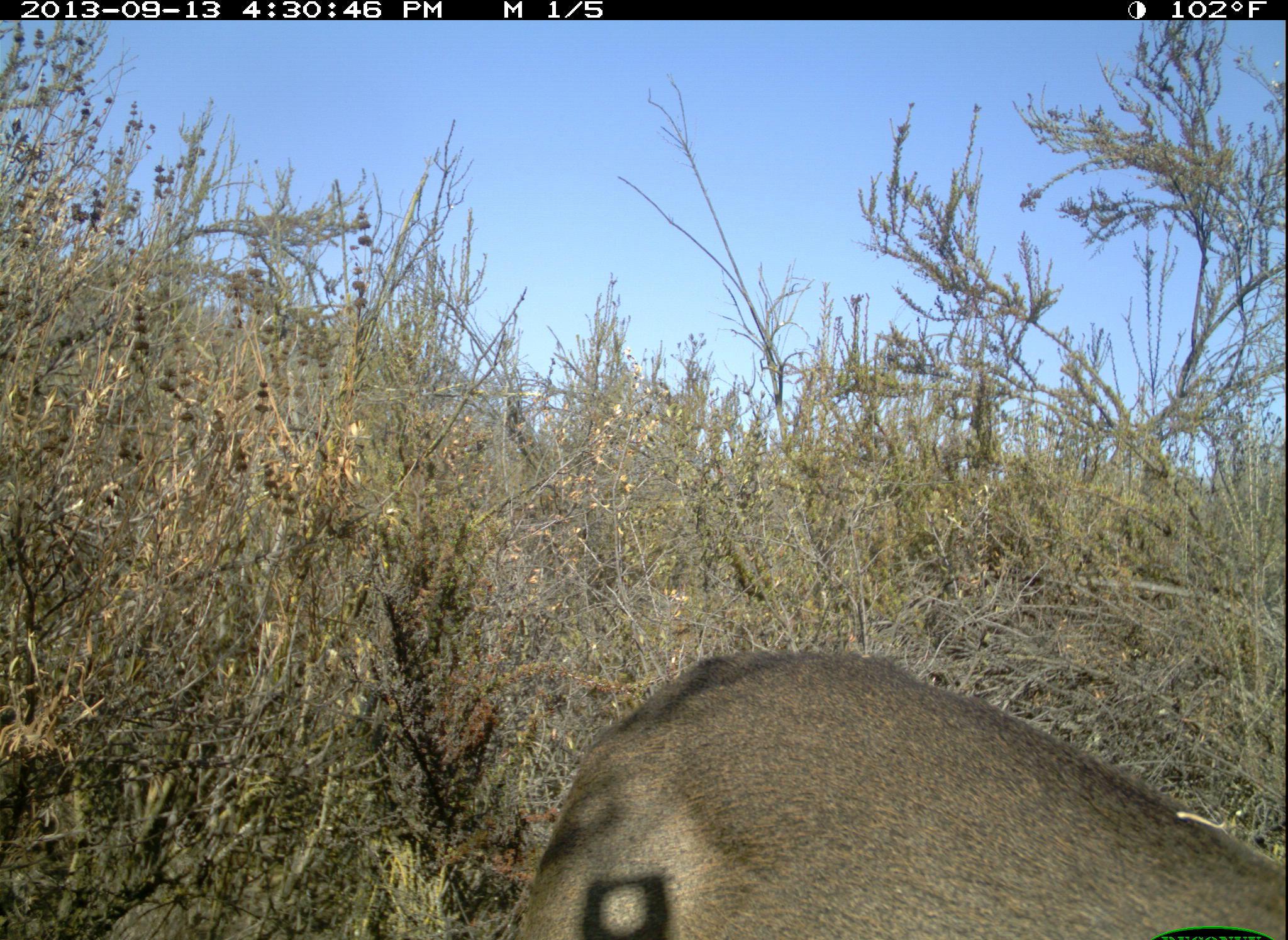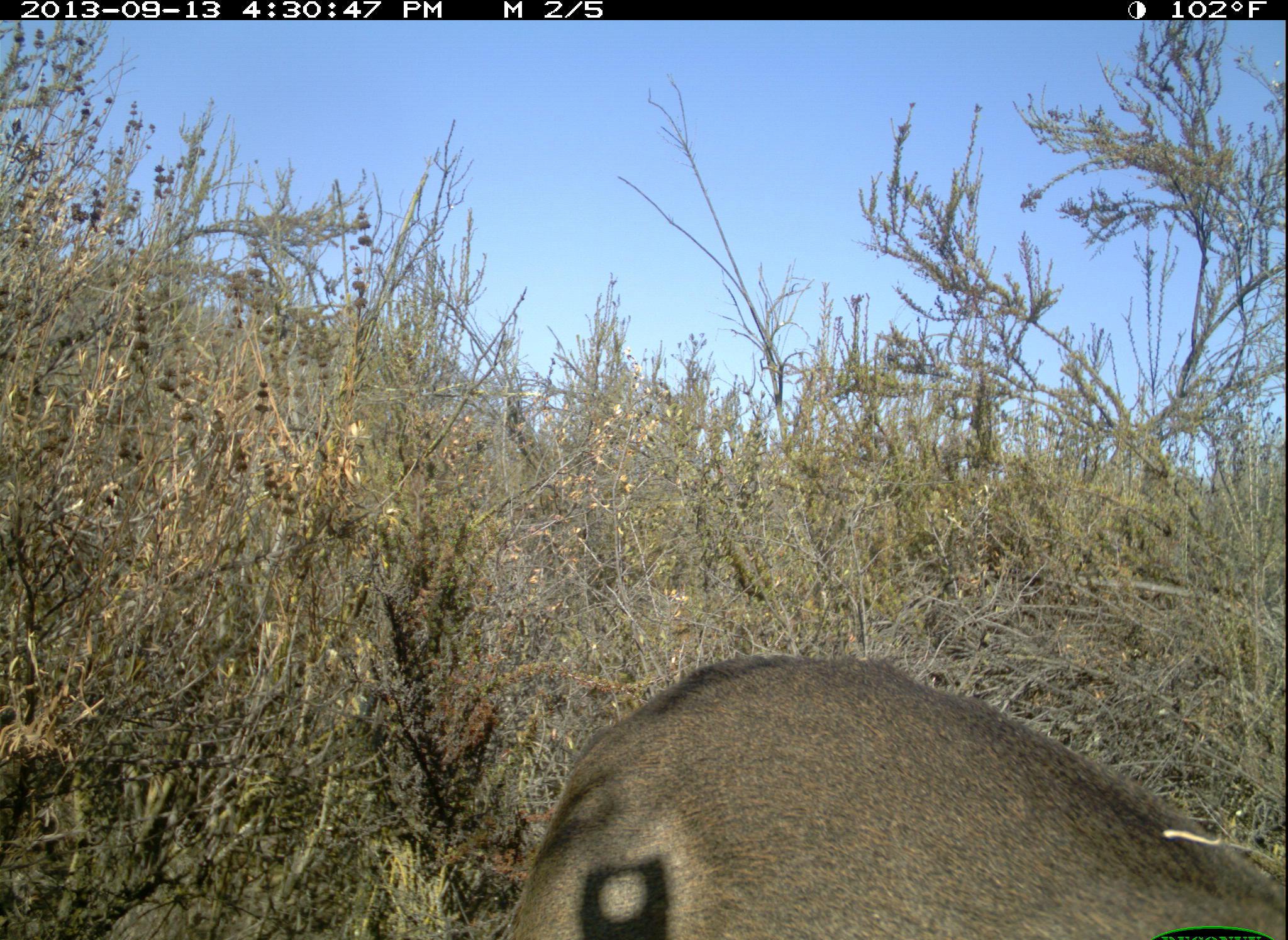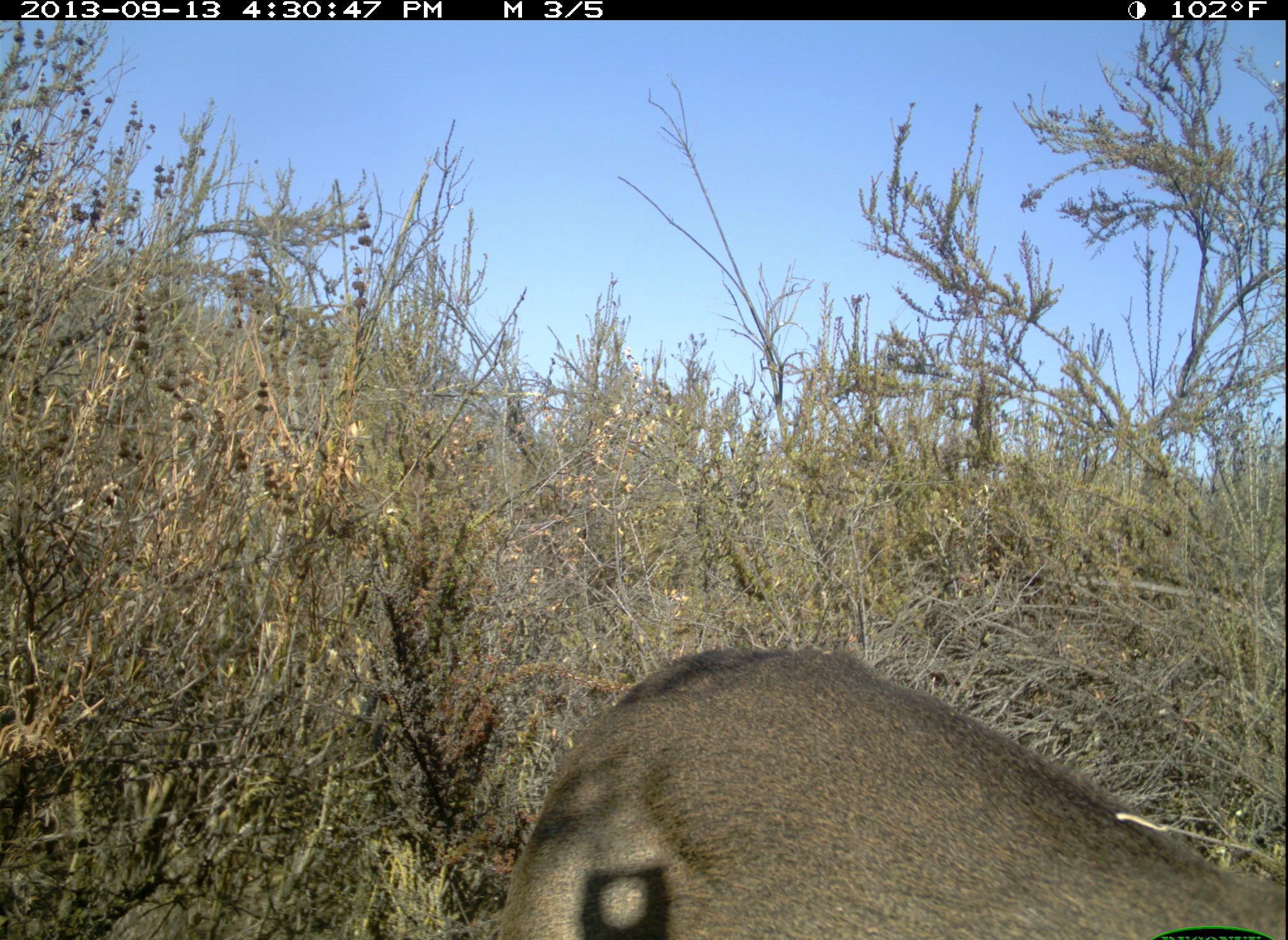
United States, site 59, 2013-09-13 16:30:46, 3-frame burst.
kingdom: Animalia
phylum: Chordata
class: Mammalia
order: Artiodactyla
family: Cervidae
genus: Odocoileus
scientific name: Odocoileus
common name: deer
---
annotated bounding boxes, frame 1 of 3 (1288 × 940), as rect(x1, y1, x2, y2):
deer: rect(514, 655, 1288, 940)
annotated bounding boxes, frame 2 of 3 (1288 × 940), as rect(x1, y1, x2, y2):
deer: rect(505, 653, 1288, 940)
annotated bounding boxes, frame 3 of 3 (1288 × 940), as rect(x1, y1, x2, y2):
deer: rect(494, 645, 1288, 940)